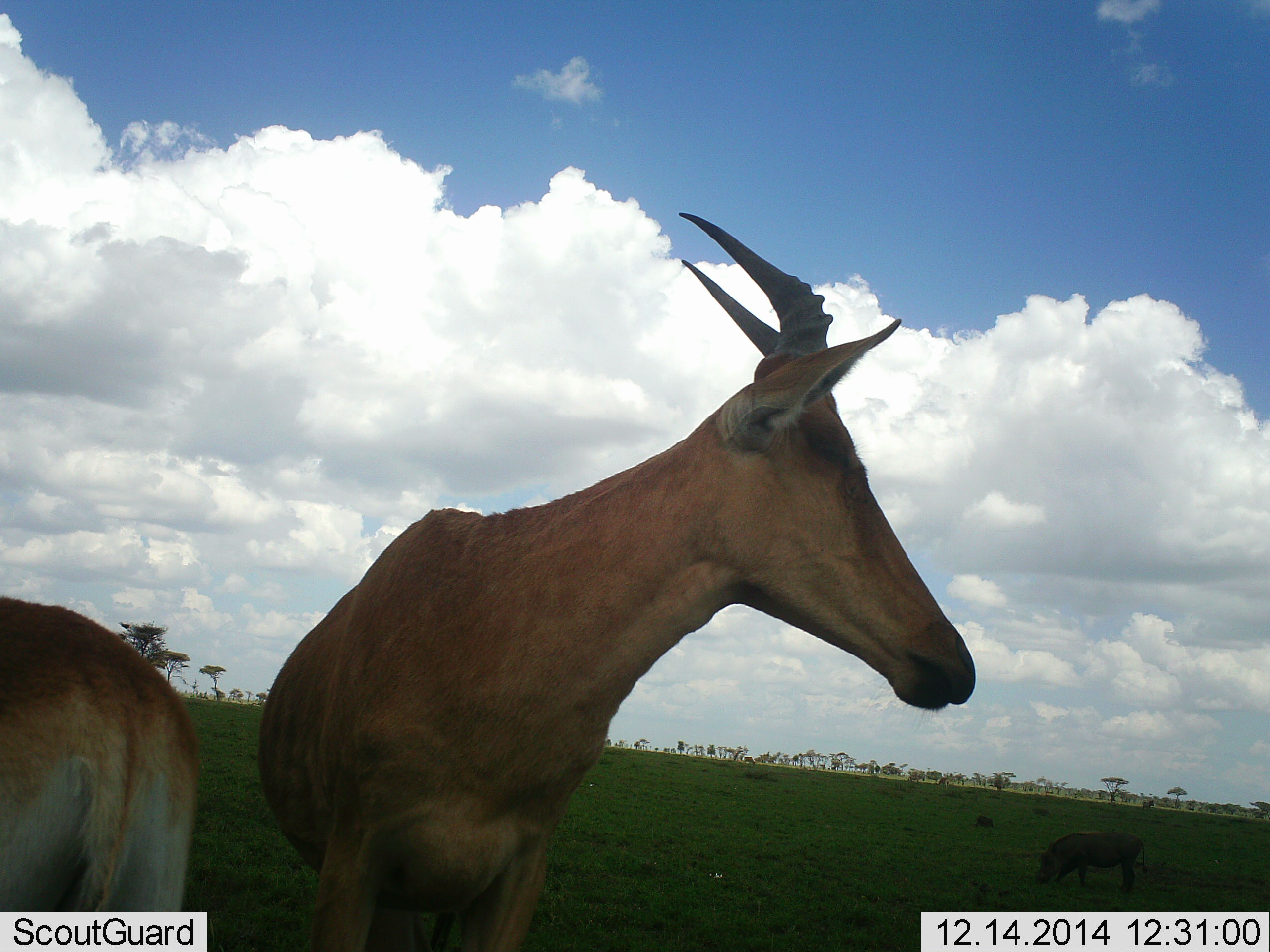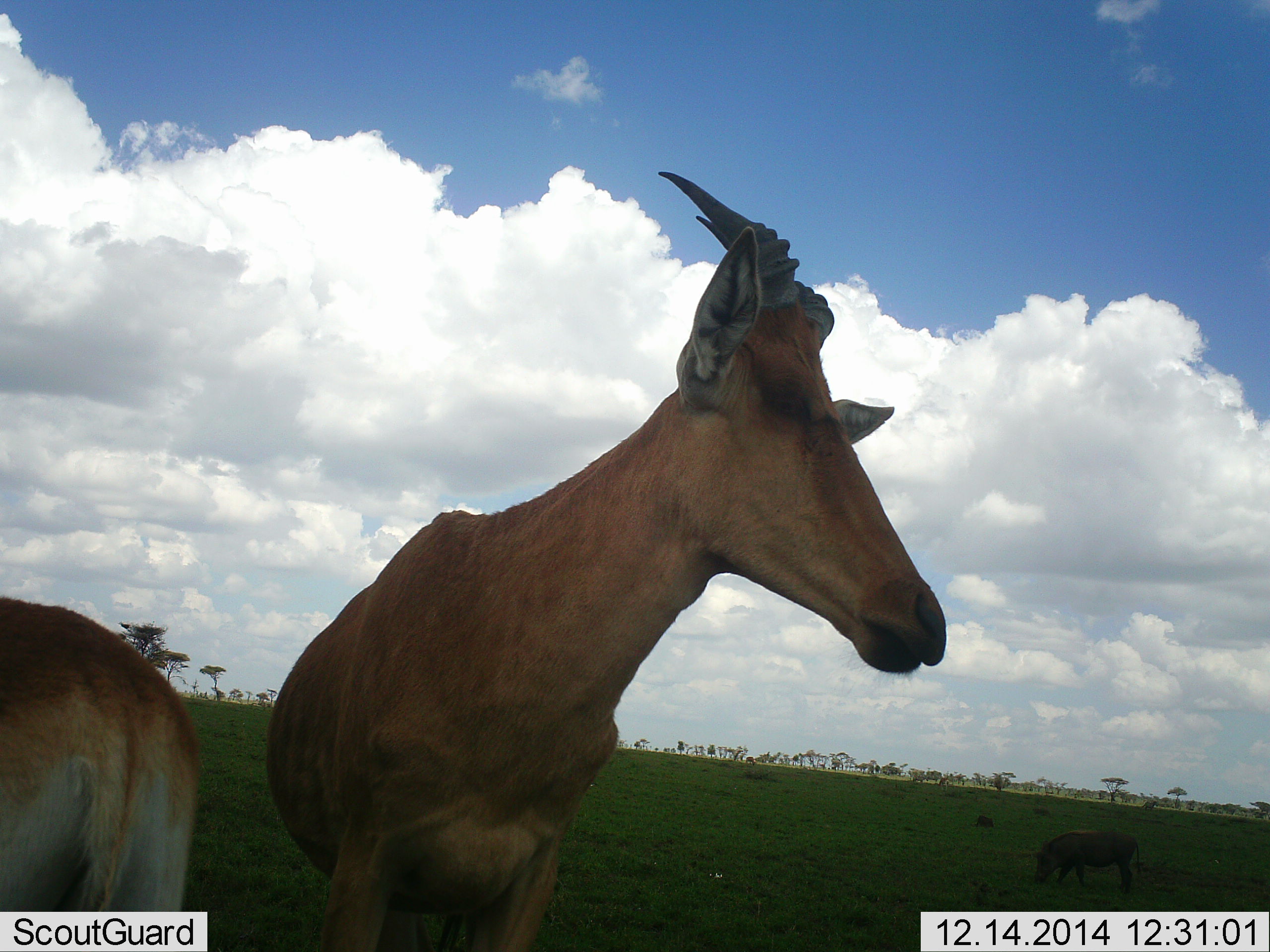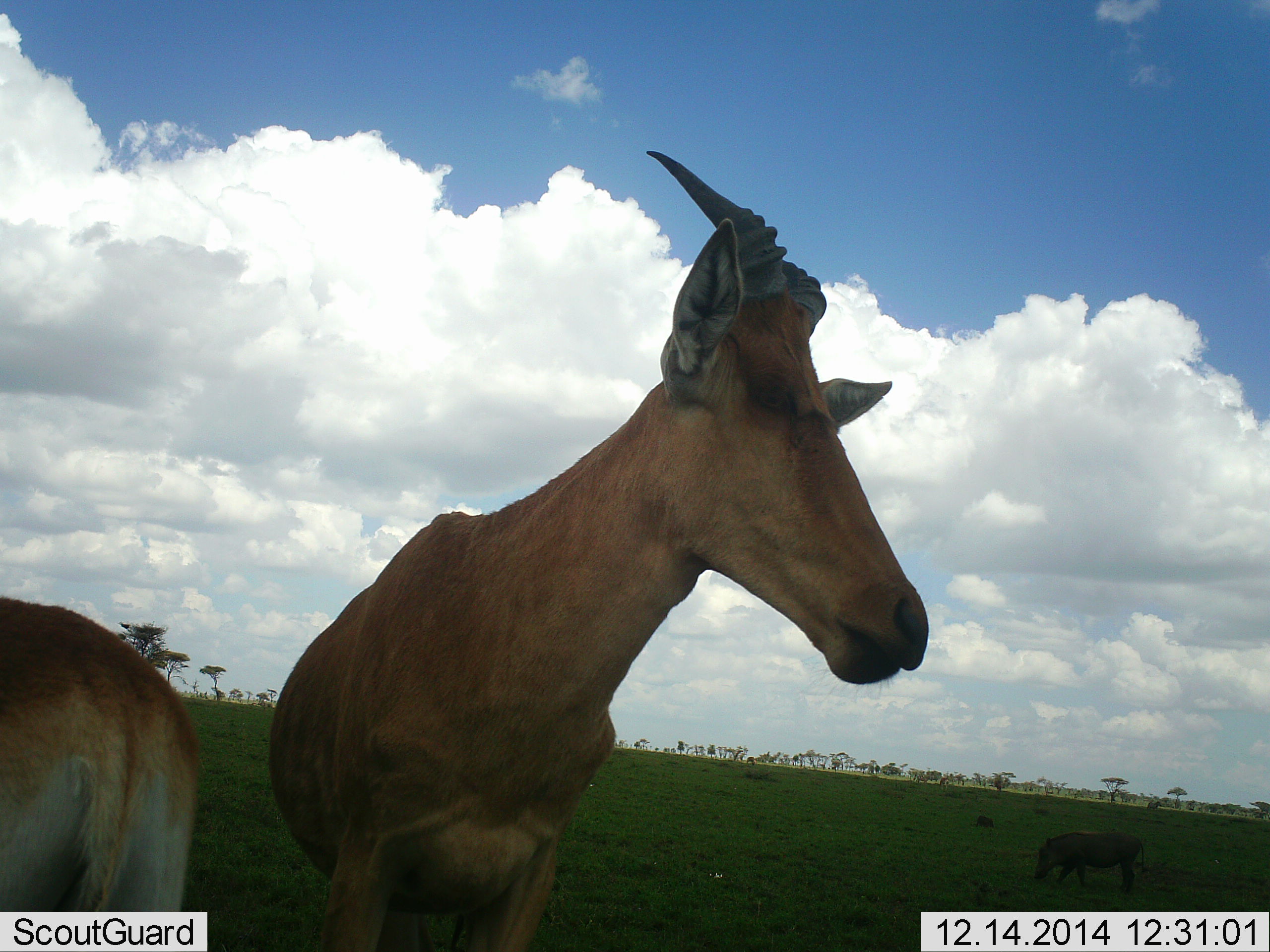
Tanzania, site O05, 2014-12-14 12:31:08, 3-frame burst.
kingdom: Animalia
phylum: Chordata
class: Mammalia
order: Artiodactyla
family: Bovidae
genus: Alcelaphus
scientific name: Alcelaphus buselaphus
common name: hartebeest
Hartebeest (Alcelaphus buselaphus), count 2. Behavior (volunteer vote fractions): standing 93%, resting 0%, moving 7%, interacting 7%. Young present (vote fraction): 7%. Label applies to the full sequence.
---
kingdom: Animalia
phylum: Chordata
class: Mammalia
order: Artiodactyla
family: Suidae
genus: Phacochoerus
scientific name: Phacochoerus africanus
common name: warthog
Warthog (Phacochoerus africanus), count 1. Behavior (volunteer vote fractions): standing 25%, resting 0%, moving 0%, interacting 0%. Young present (vote fraction): 0%. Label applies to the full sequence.